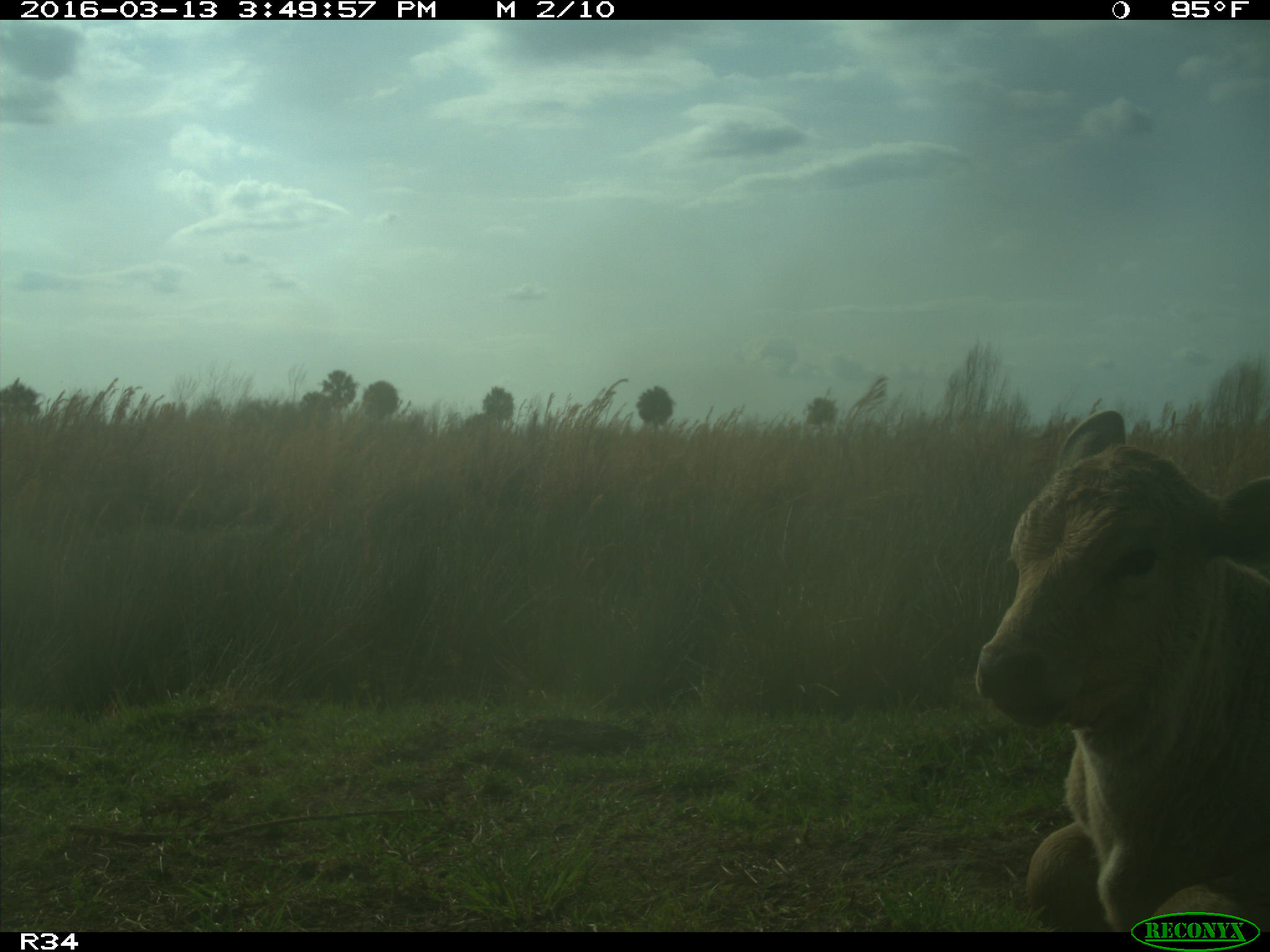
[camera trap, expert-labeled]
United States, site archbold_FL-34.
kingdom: Animalia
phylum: Chordata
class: Mammalia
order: Artiodactyla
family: Bovidae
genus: Bos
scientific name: Bos taurus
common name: domestic cow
Bos taurus (domestic cow).